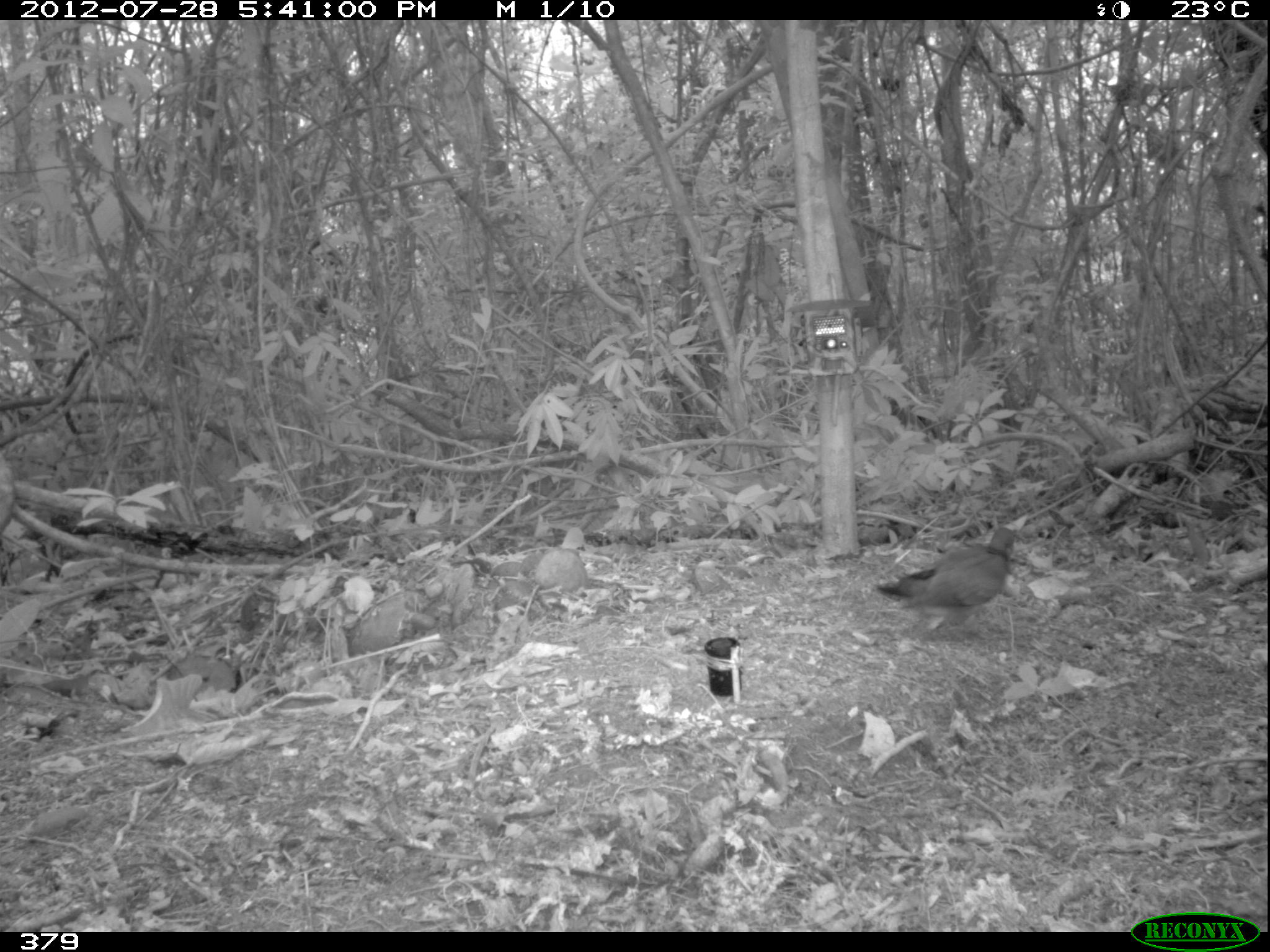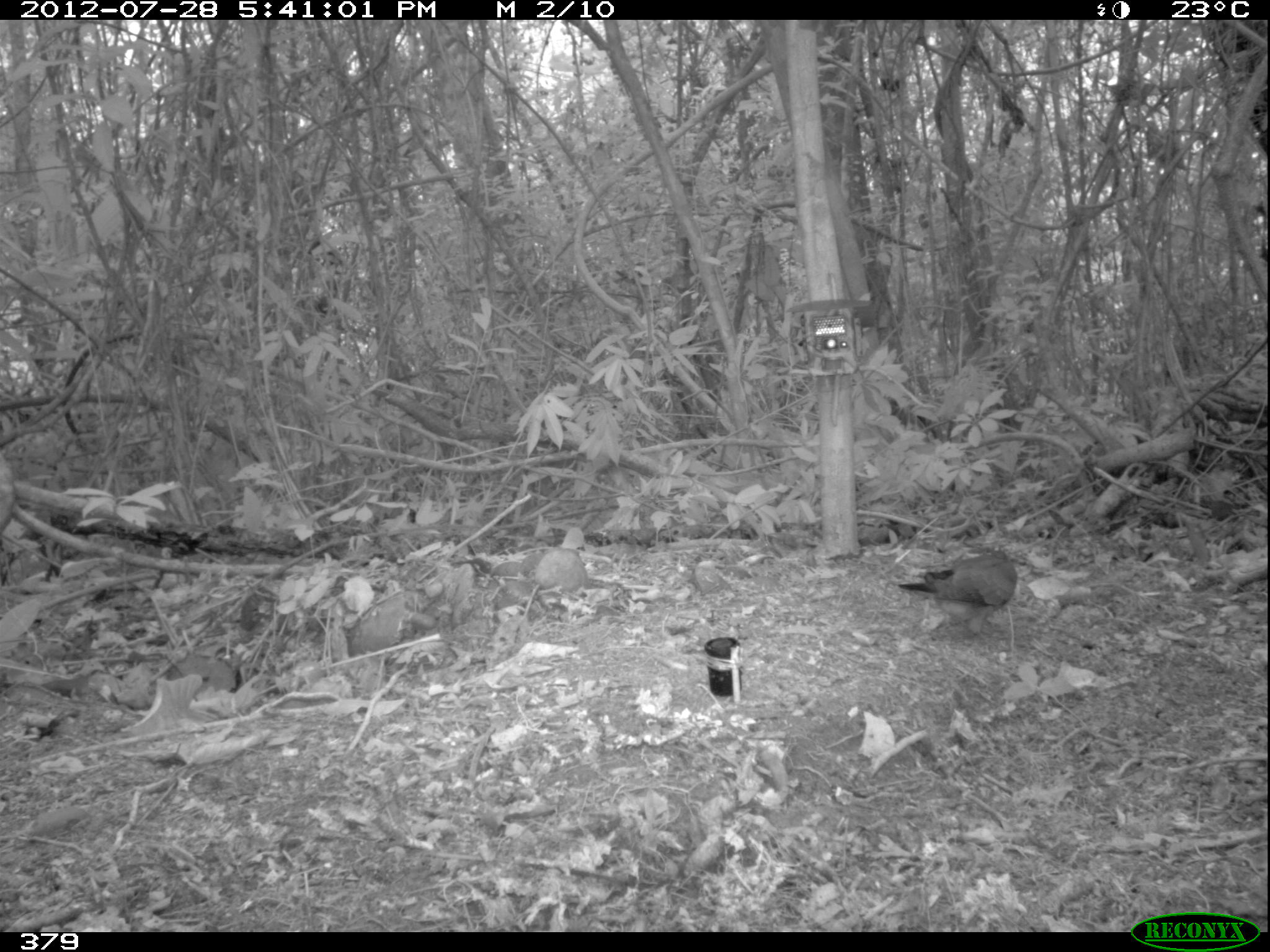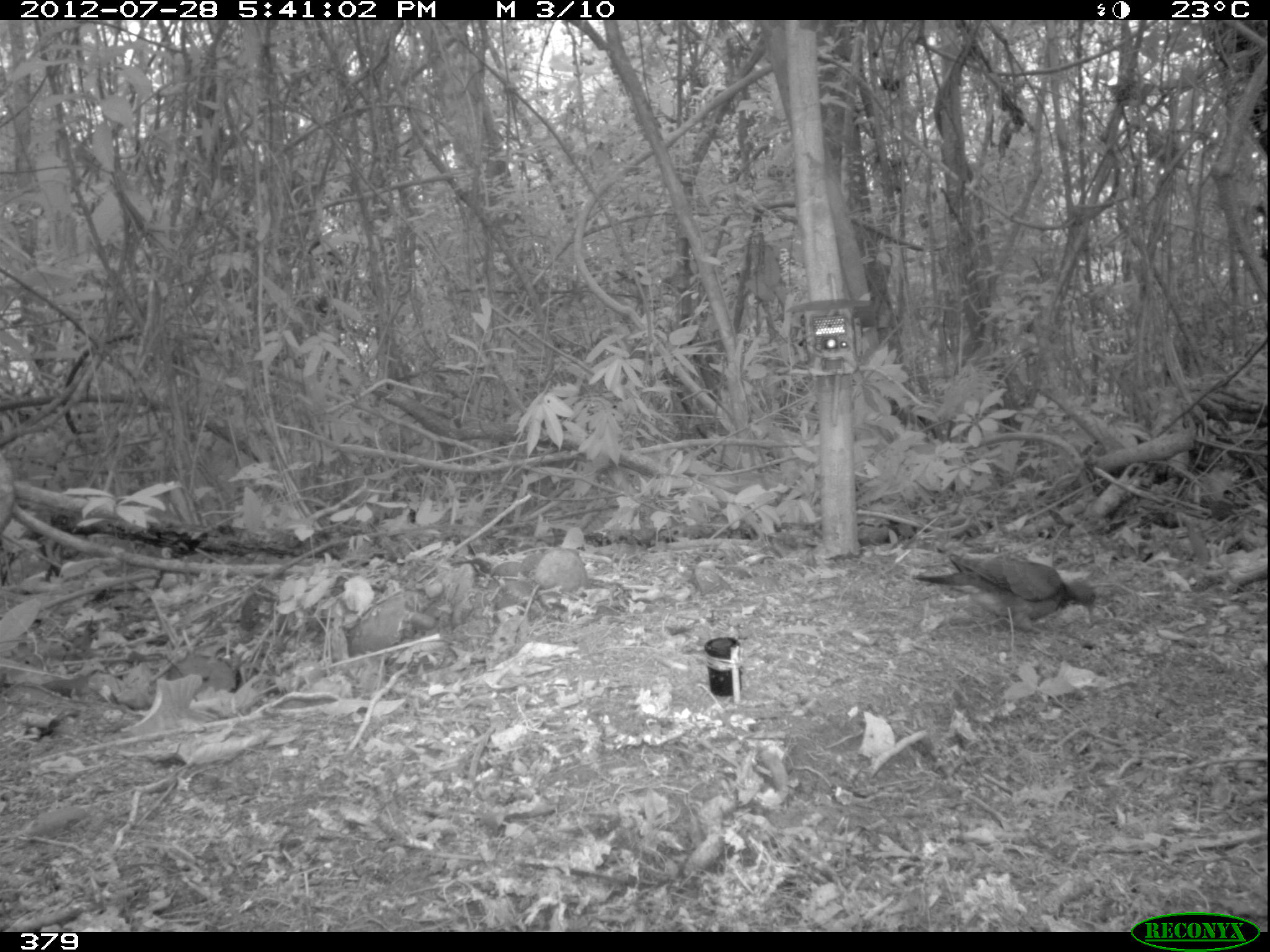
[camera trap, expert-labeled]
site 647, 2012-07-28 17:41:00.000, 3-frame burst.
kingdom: Animalia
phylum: Chordata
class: Aves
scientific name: Aves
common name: bird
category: unknown bird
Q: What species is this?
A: Unknown bird (bird) (Aves).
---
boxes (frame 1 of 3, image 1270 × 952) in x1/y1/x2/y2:
unknown bird: 872/527/1025/639